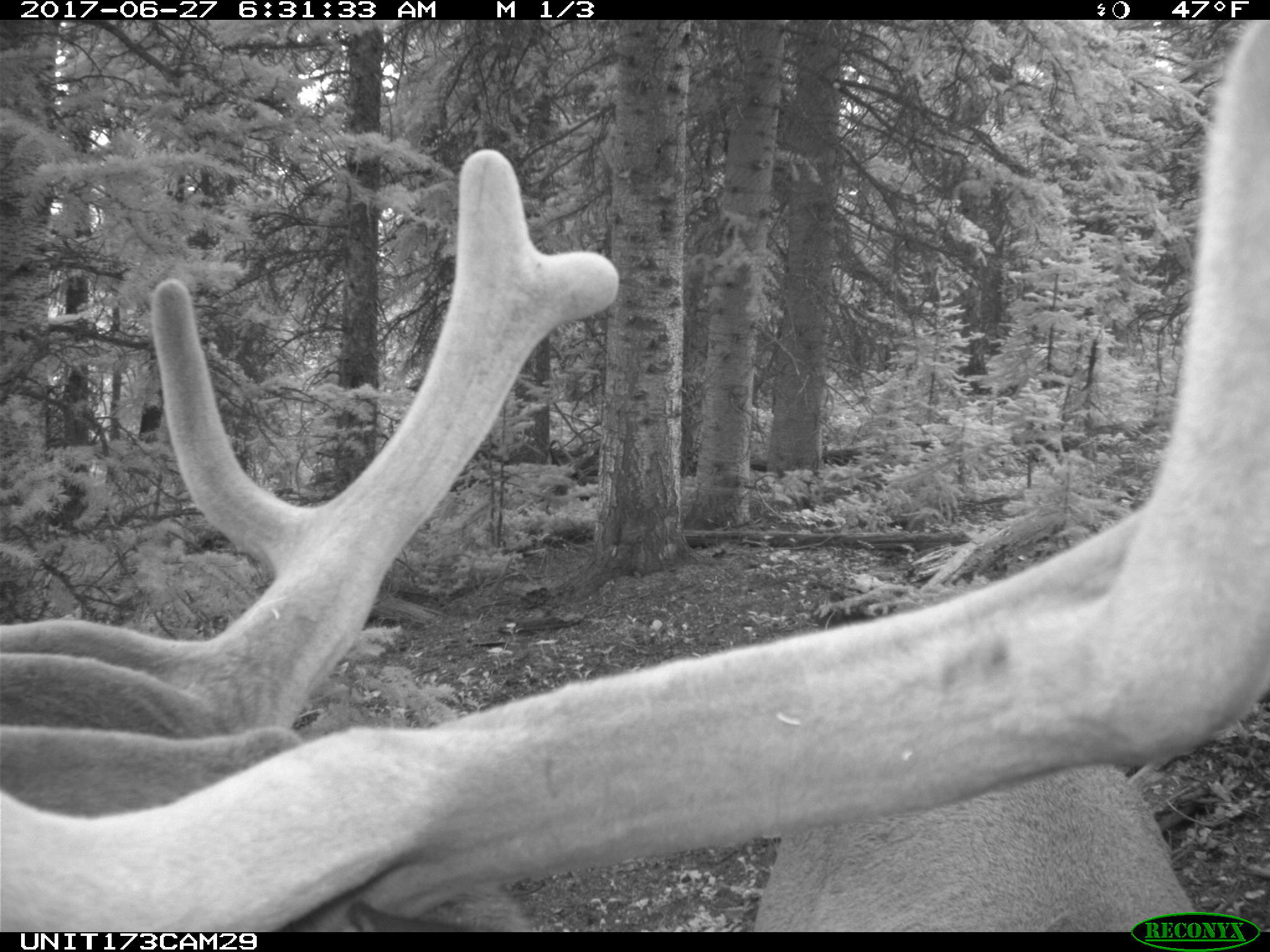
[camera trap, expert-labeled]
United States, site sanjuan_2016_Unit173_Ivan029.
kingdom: Animalia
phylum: Chordata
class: Mammalia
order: Artiodactyla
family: Cervidae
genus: Cervus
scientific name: Cervus elaphus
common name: red deer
Cervus elaphus (red deer).